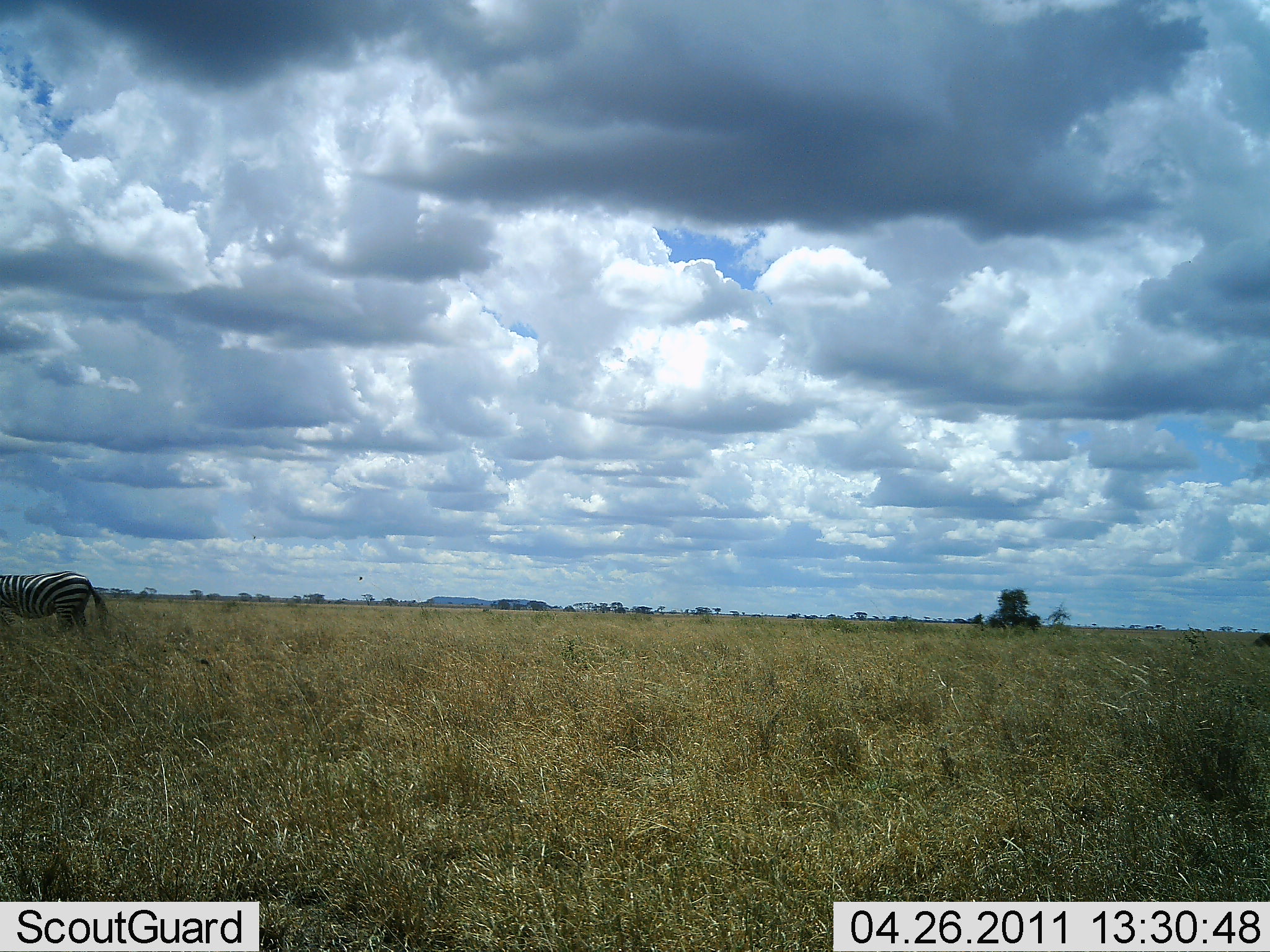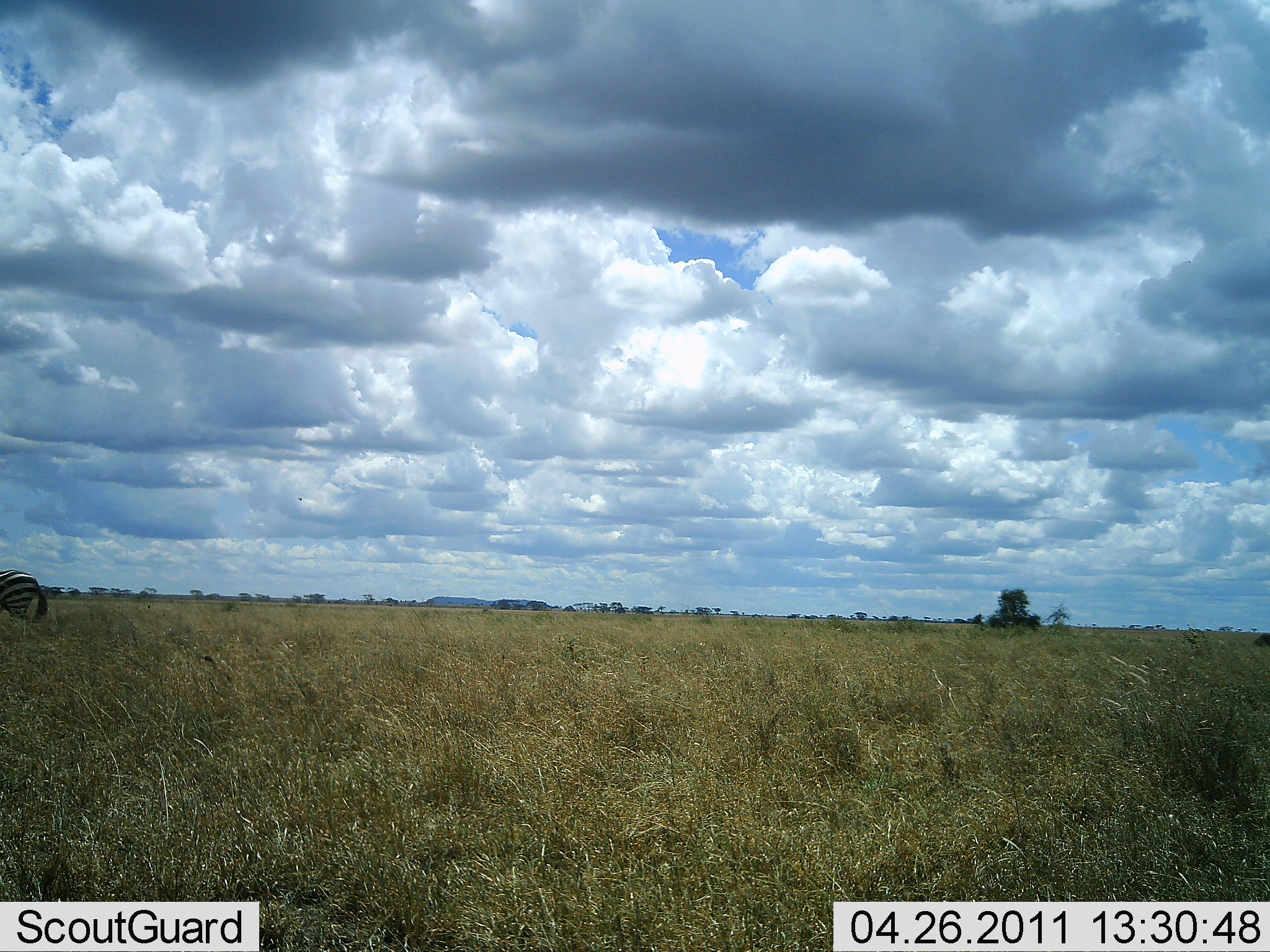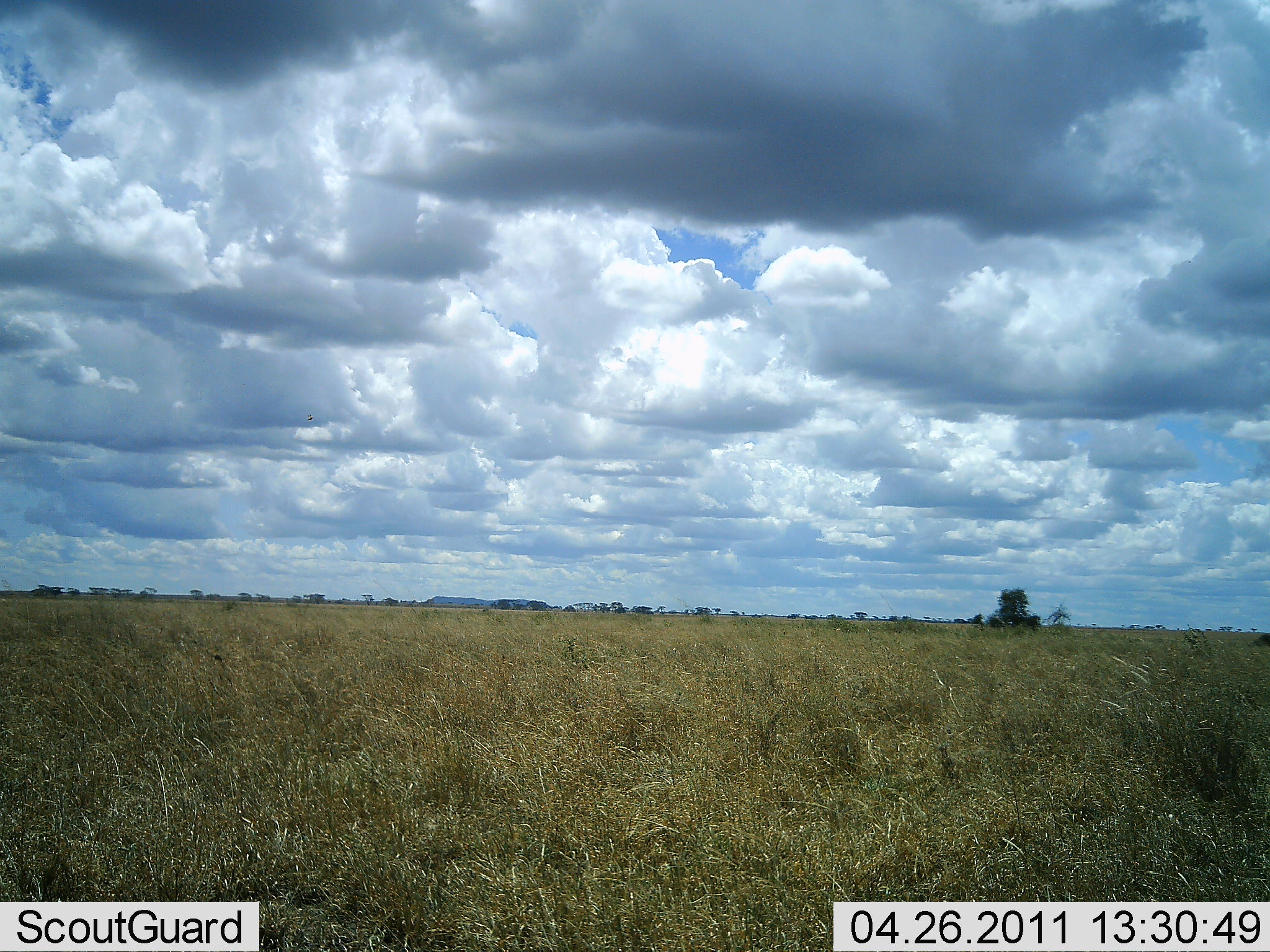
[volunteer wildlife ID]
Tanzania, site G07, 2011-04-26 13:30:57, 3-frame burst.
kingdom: Animalia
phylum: Chordata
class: Mammalia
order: Perissodactyla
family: Equidae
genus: Equus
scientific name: Equus quagga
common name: plains zebra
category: zebra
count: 1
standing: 0%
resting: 0%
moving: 100%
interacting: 0%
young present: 0%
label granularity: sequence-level